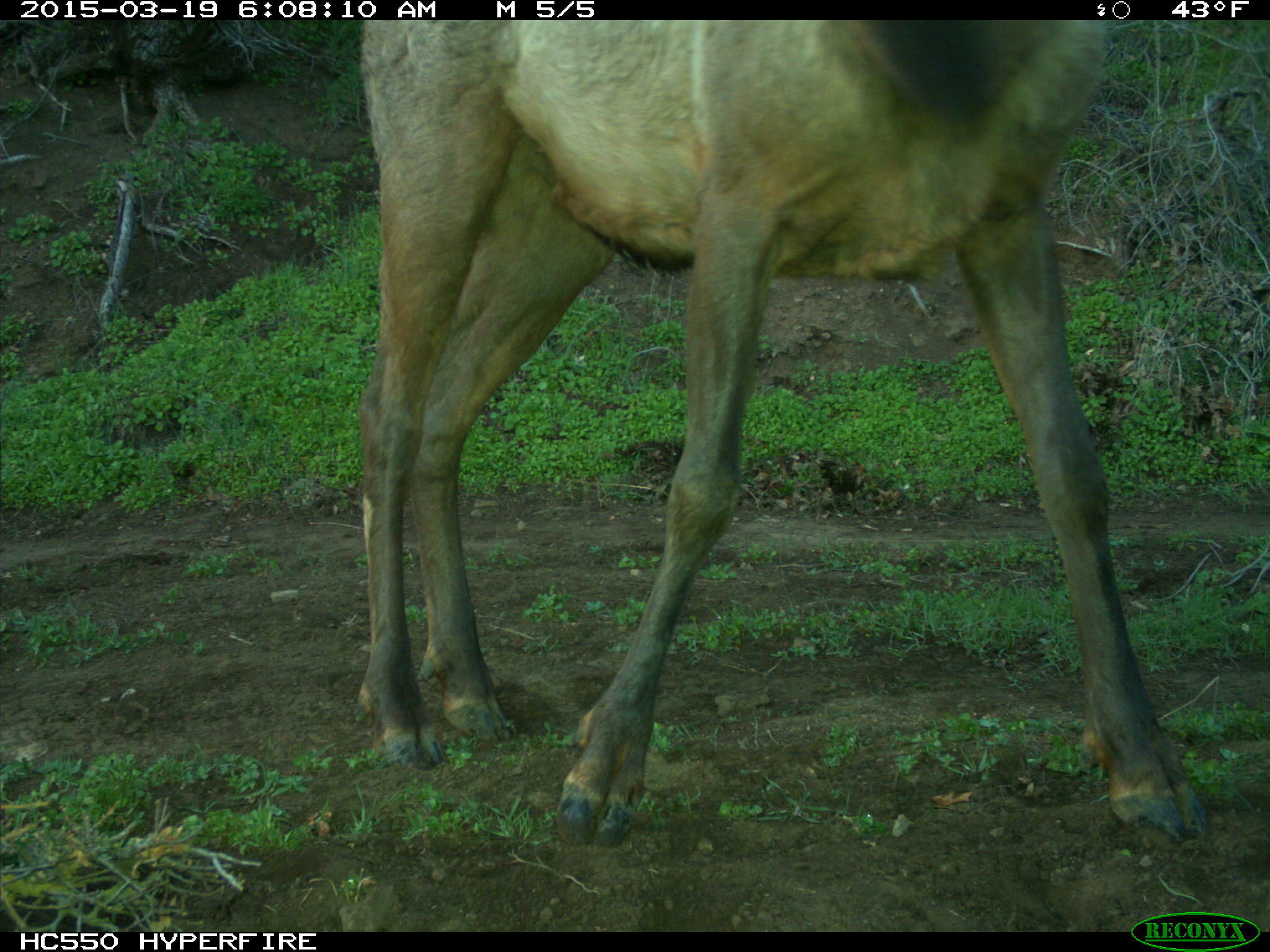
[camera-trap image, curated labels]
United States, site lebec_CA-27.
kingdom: Animalia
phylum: Chordata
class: Mammalia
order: Artiodactyla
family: Cervidae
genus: Cervus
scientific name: Cervus canadensis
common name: elk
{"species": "Cervus canadensis (elk)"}